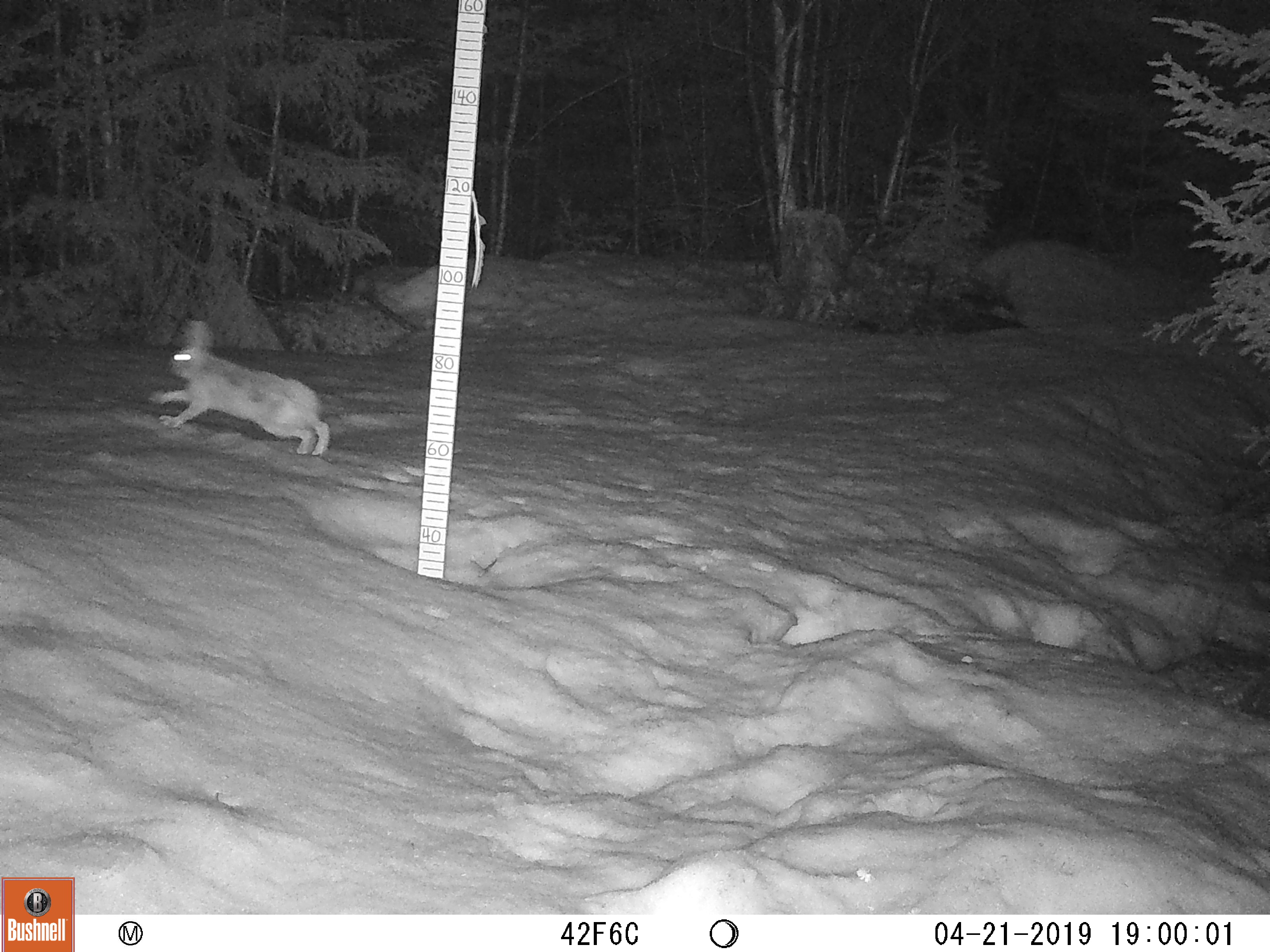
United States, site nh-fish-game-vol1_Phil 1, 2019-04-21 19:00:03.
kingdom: Animalia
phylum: Chordata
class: Mammalia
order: Lagomorpha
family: Leporidae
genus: Lepus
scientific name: Lepus americanus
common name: snowshoe hare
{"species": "snowshoe hare (Lepus americanus)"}